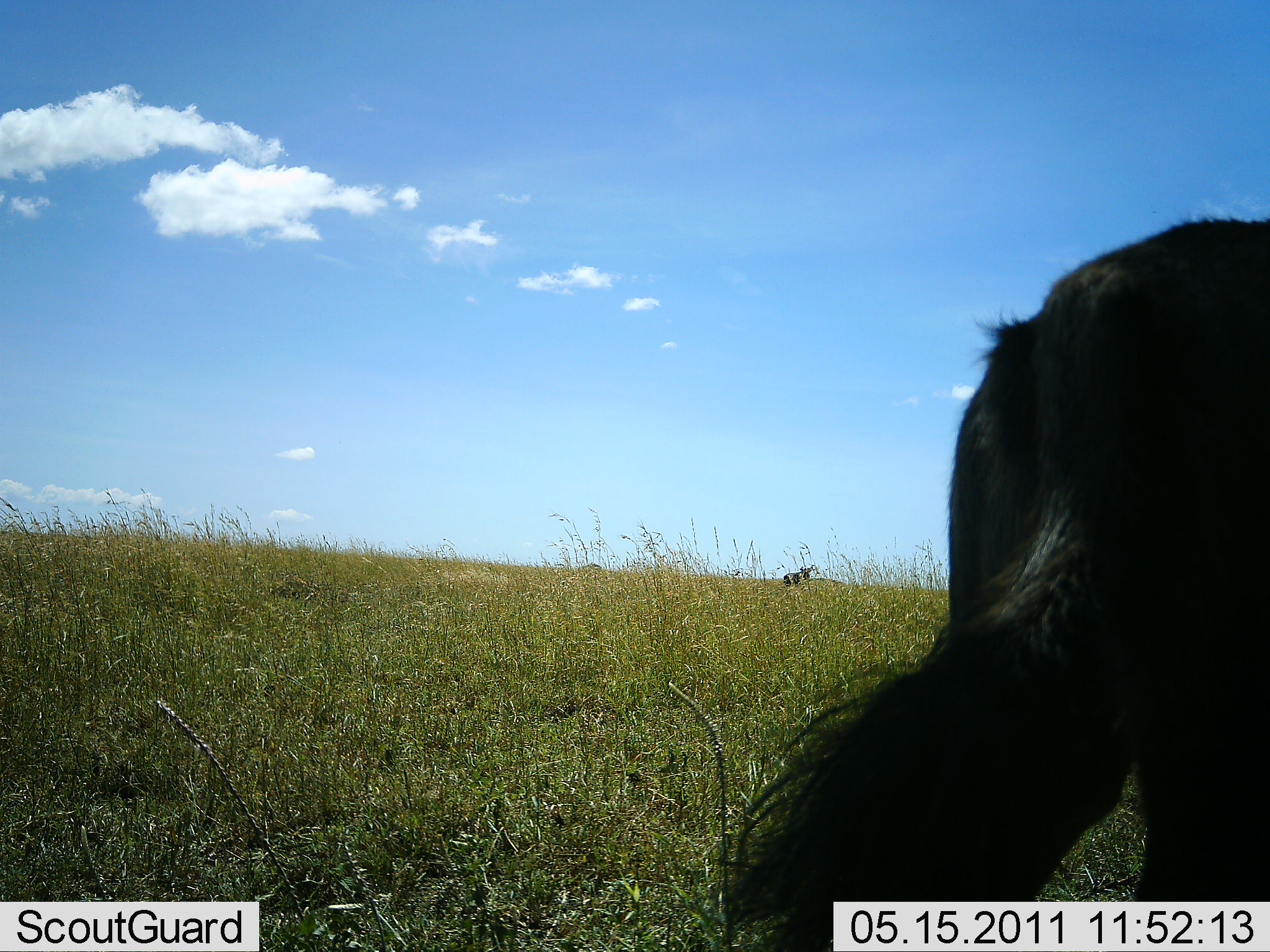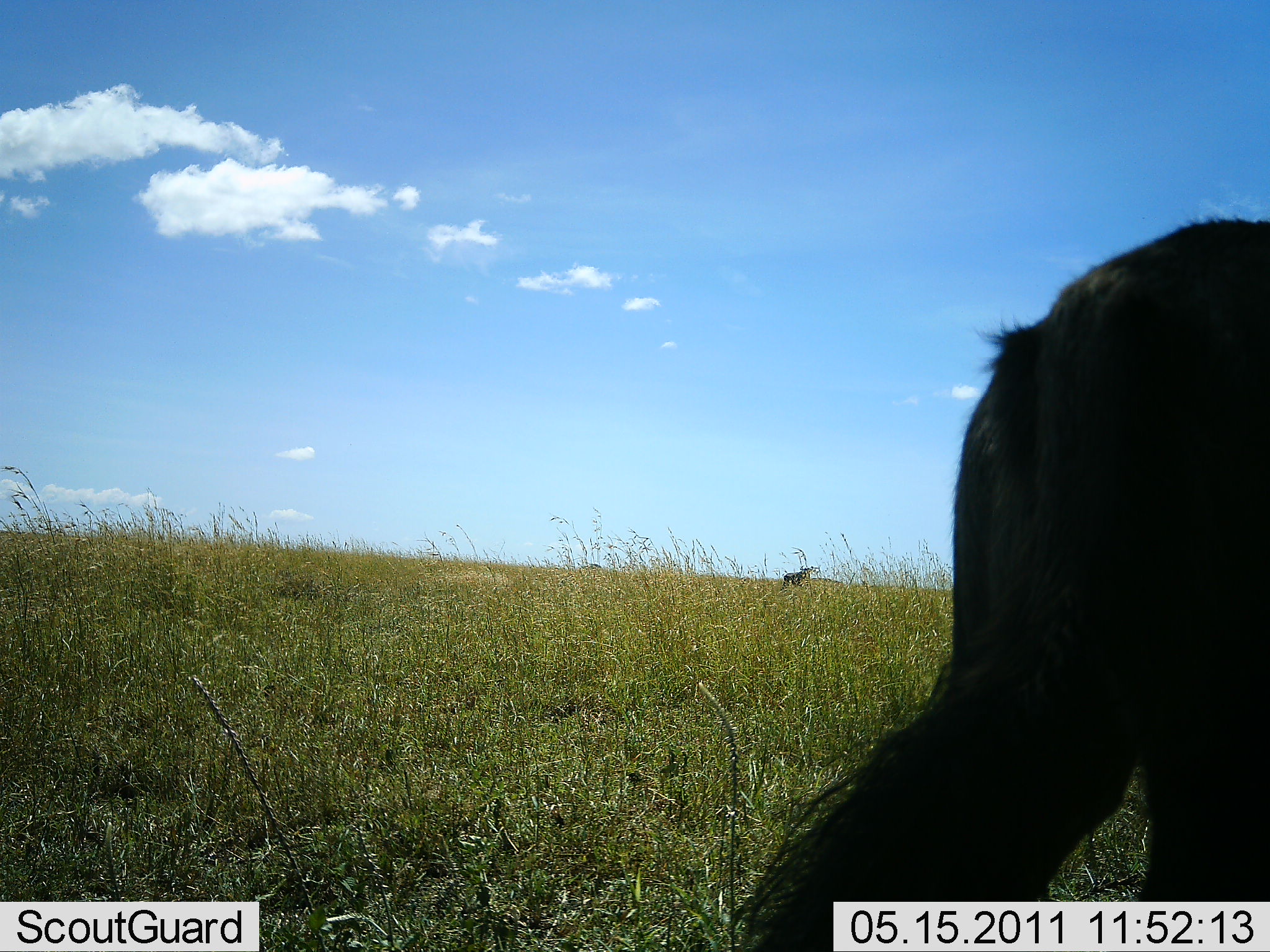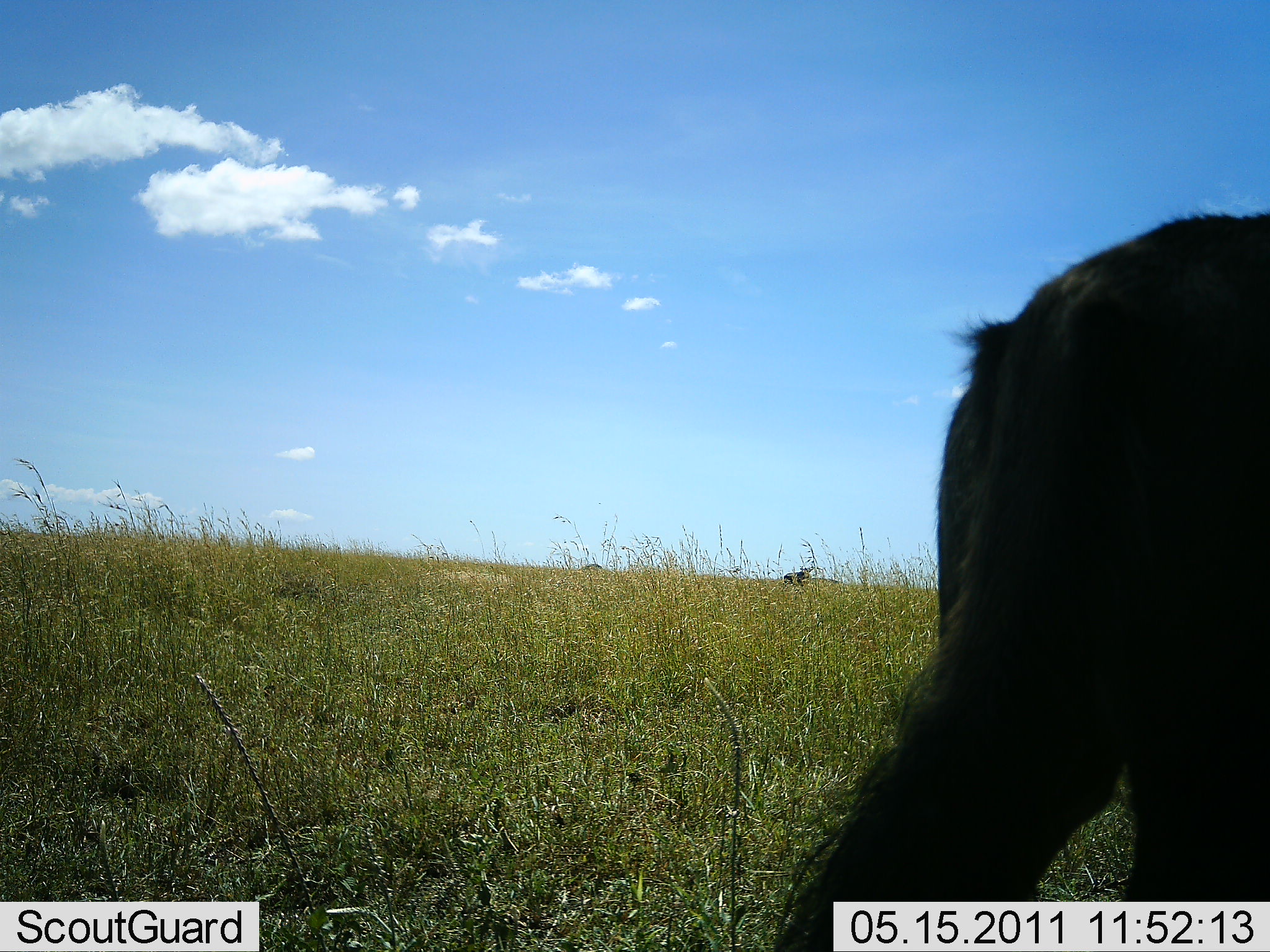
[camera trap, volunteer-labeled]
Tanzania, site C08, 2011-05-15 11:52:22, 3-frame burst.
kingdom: Animalia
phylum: Chordata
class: Mammalia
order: Artiodactyla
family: Bovidae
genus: Connochaetes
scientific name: Connochaetes taurinus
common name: blue wildebeest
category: wildebeest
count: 1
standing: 86%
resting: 0%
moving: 14%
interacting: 0%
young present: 0%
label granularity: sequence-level